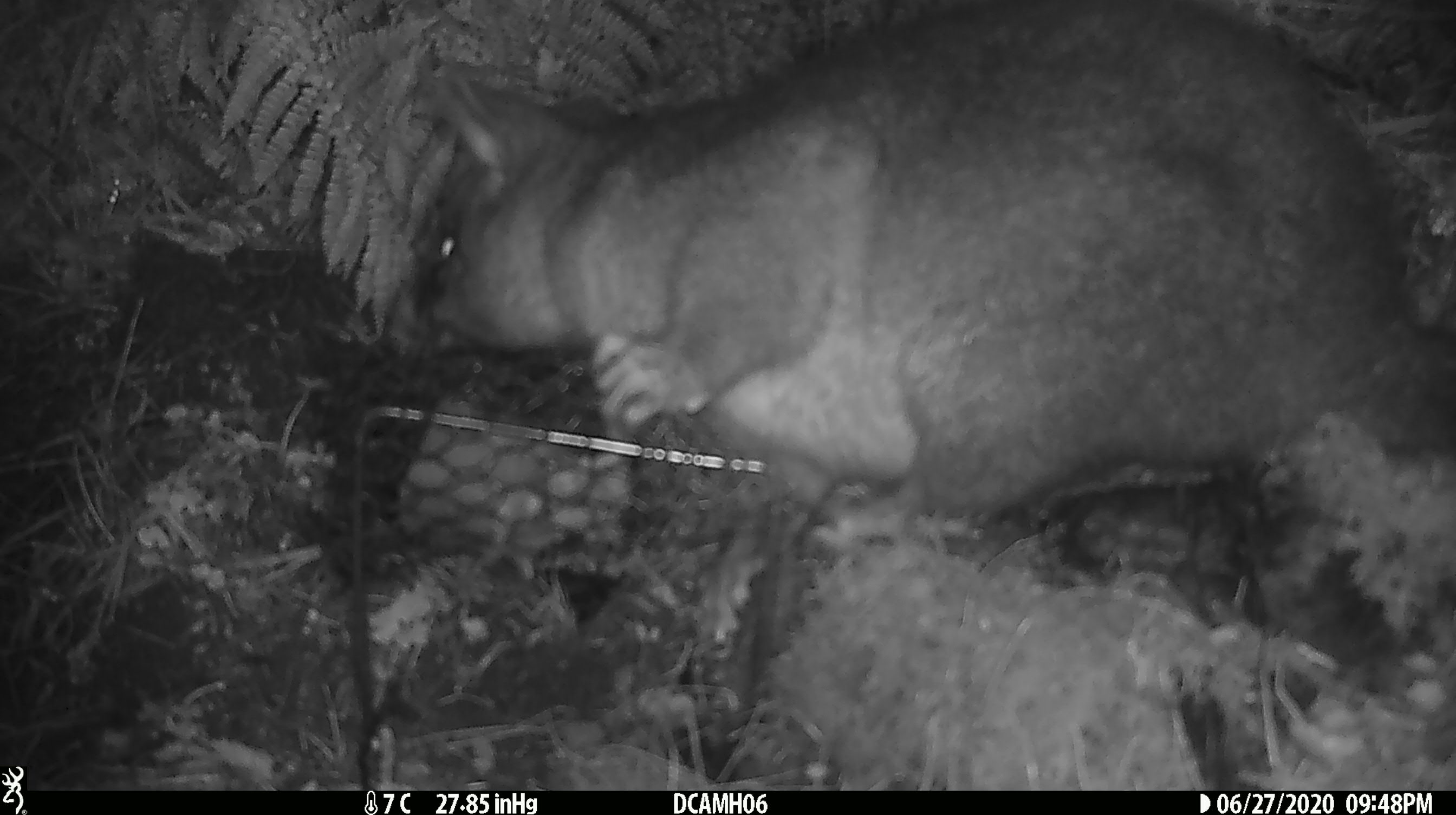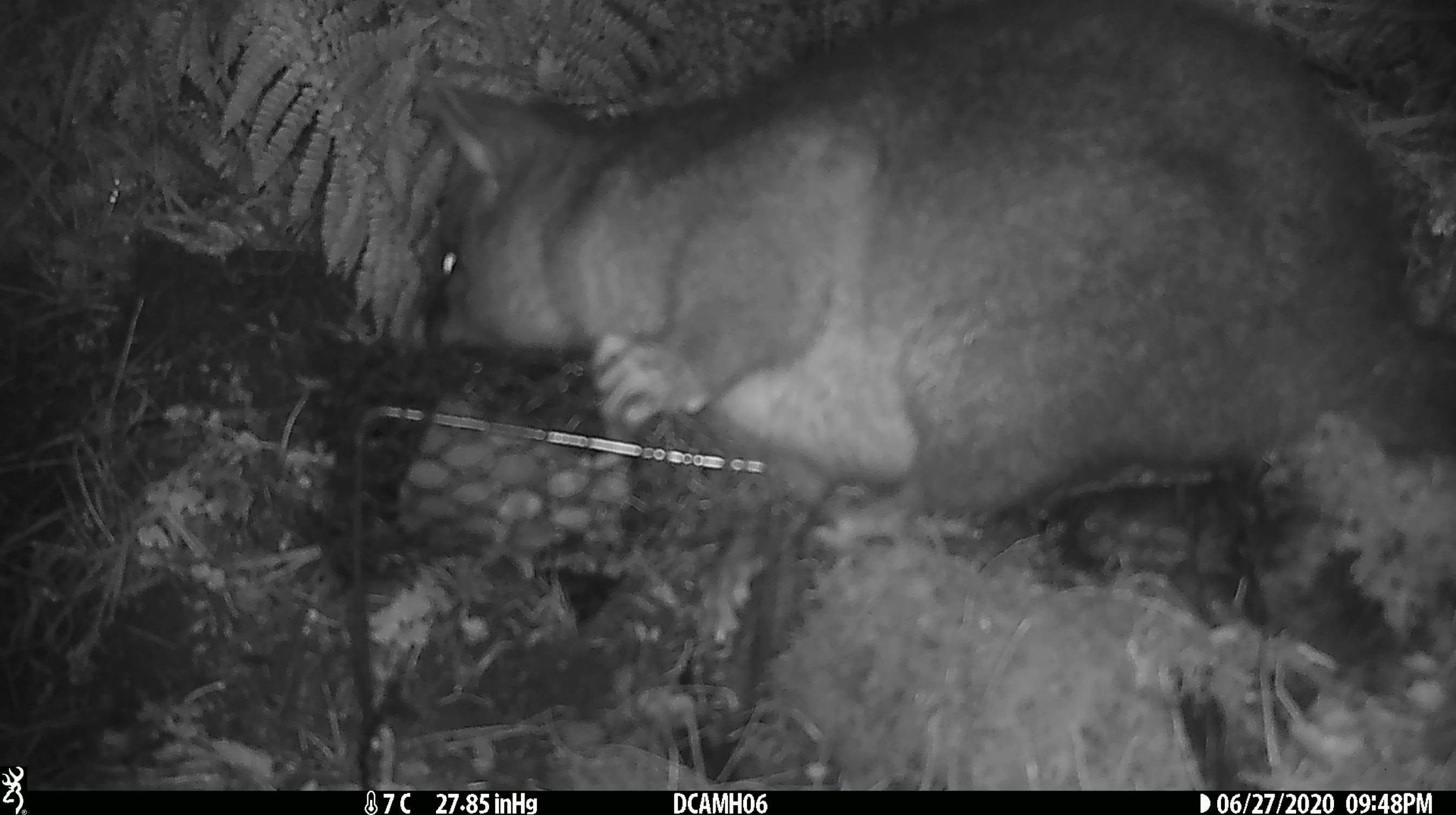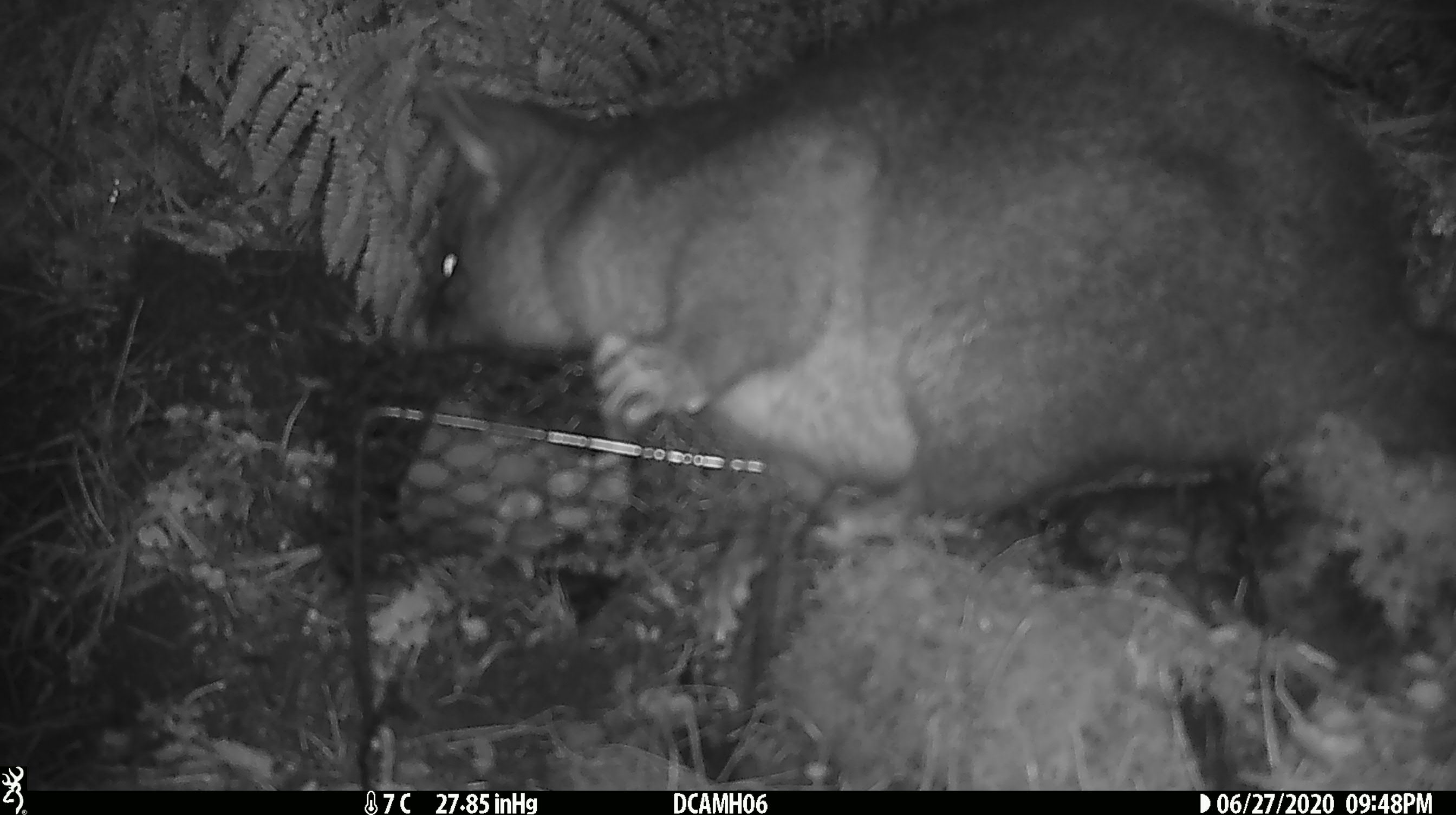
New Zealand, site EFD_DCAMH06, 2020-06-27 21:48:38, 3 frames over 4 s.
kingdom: Animalia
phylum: Chordata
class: Mammalia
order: Diprotodontia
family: Phalangeridae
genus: Trichosurus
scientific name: Trichosurus vulpecula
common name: common brushtail possum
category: possum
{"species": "possum (common brushtail possum) (Trichosurus vulpecula)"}